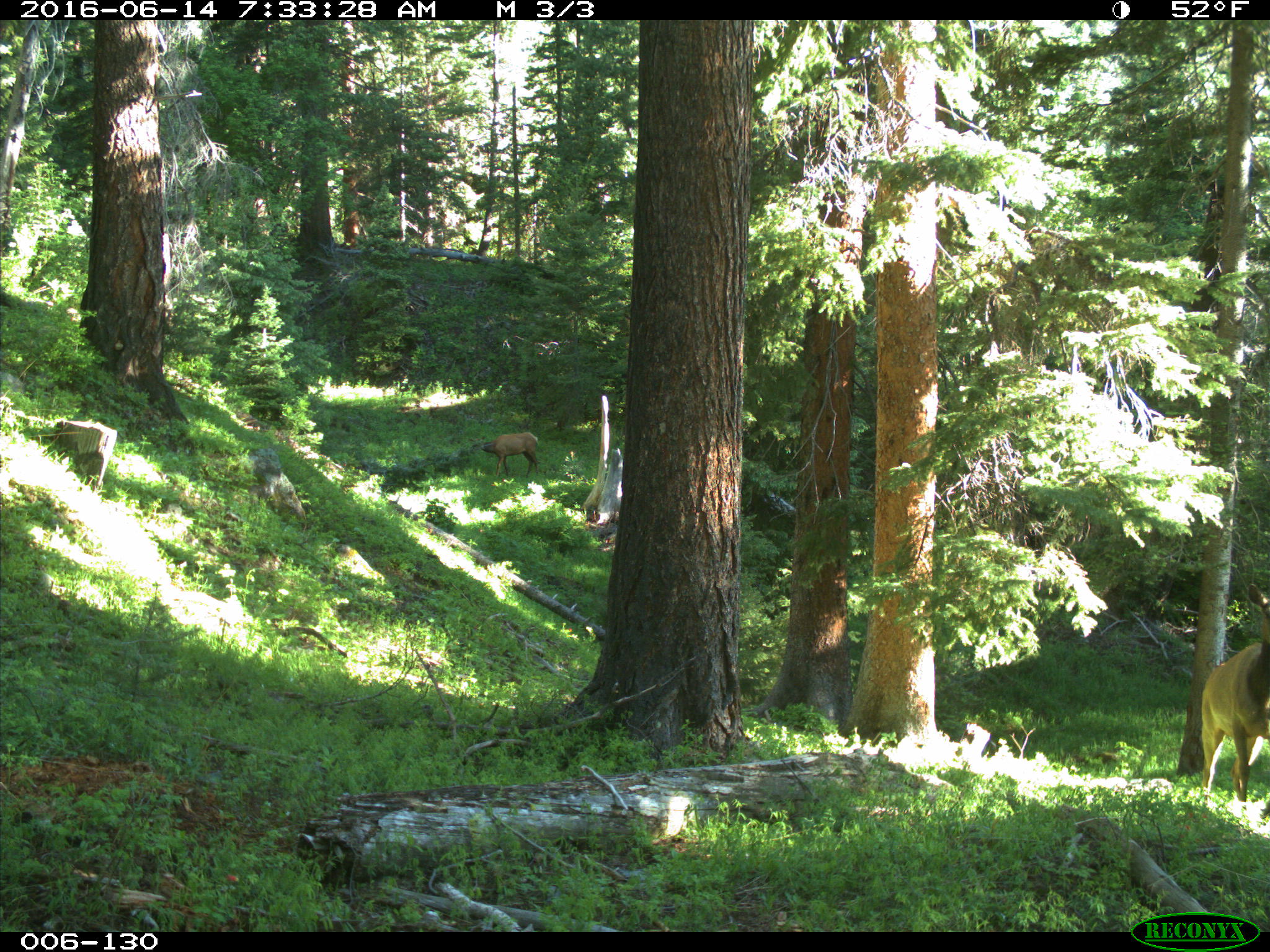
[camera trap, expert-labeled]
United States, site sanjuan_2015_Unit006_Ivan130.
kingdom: Animalia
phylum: Chordata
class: Mammalia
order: Artiodactyla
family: Cervidae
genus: Cervus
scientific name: Cervus elaphus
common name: red deer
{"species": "Cervus elaphus (red deer)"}